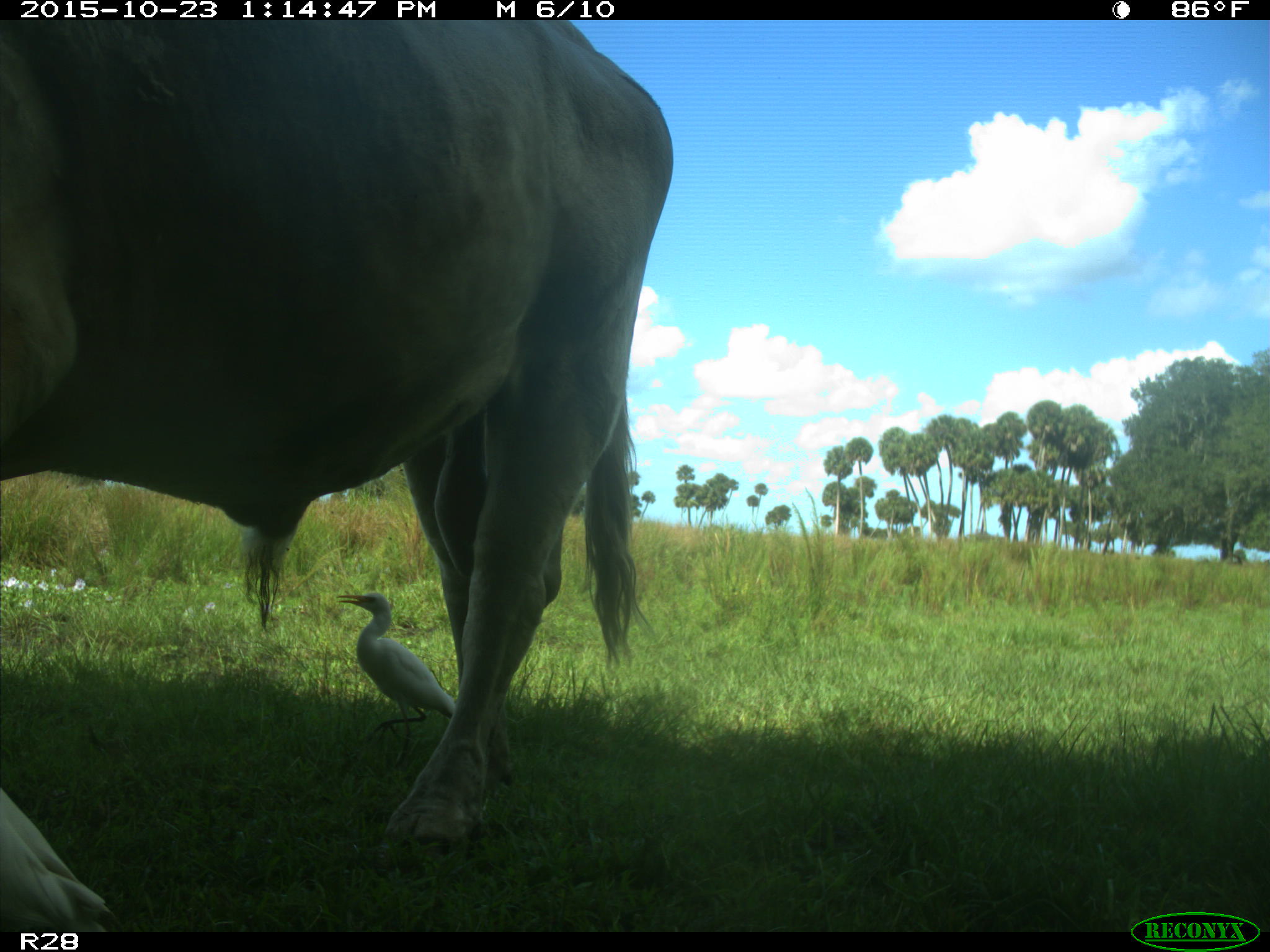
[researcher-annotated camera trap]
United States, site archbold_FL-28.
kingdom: Animalia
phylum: Chordata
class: Mammalia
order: Artiodactyla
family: Bovidae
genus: Bos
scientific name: Bos taurus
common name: domestic cow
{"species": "Bos taurus (domestic cow)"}